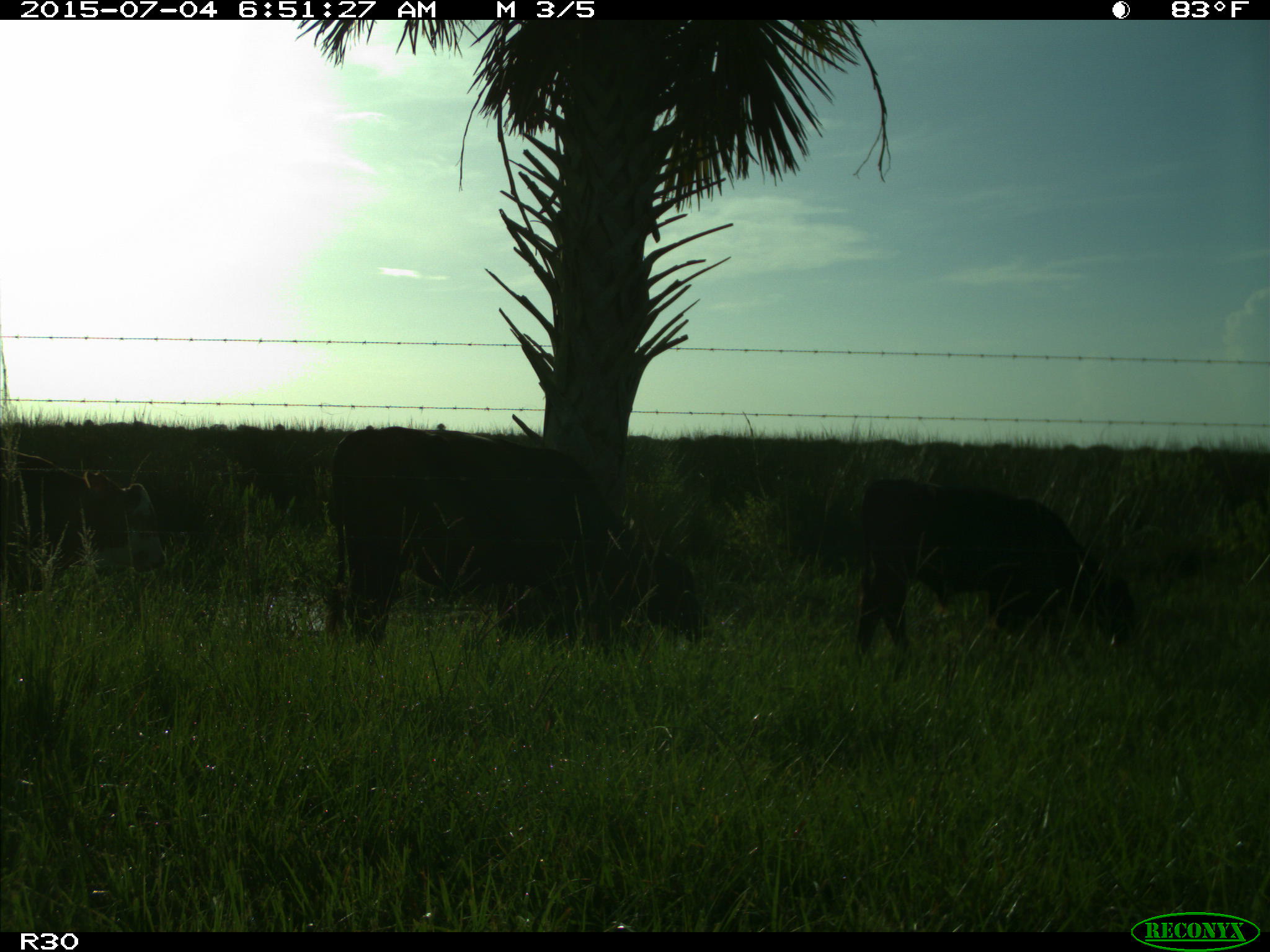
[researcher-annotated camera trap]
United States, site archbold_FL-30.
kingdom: Animalia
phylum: Chordata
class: Mammalia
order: Artiodactyla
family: Bovidae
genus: Bos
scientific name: Bos taurus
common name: domestic cow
Bos taurus (domestic cow).